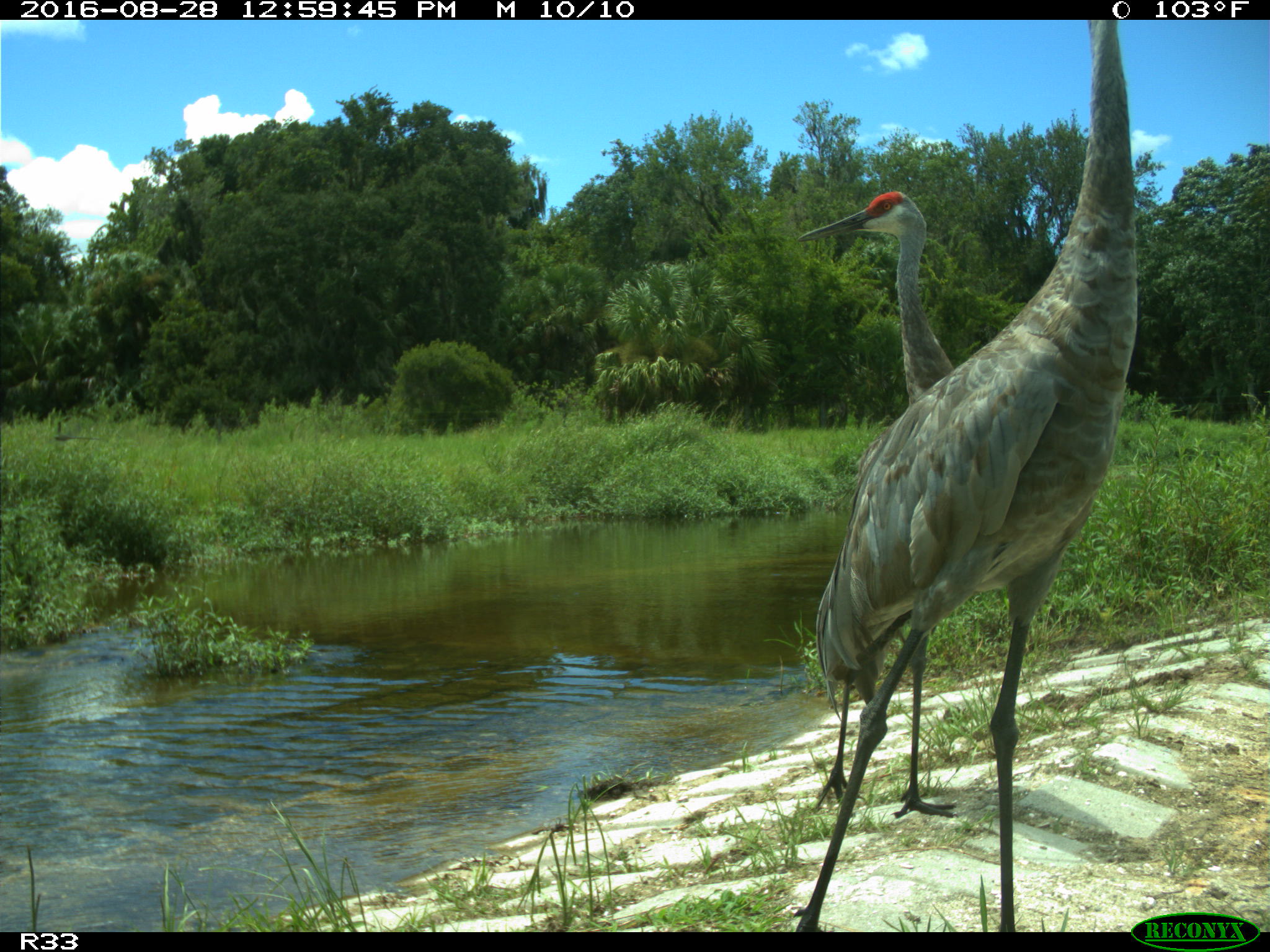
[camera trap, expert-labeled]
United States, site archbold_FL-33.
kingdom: Animalia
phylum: Chordata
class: Aves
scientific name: Aves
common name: birds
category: unidentified bird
Unidentified bird (birds) (Aves).